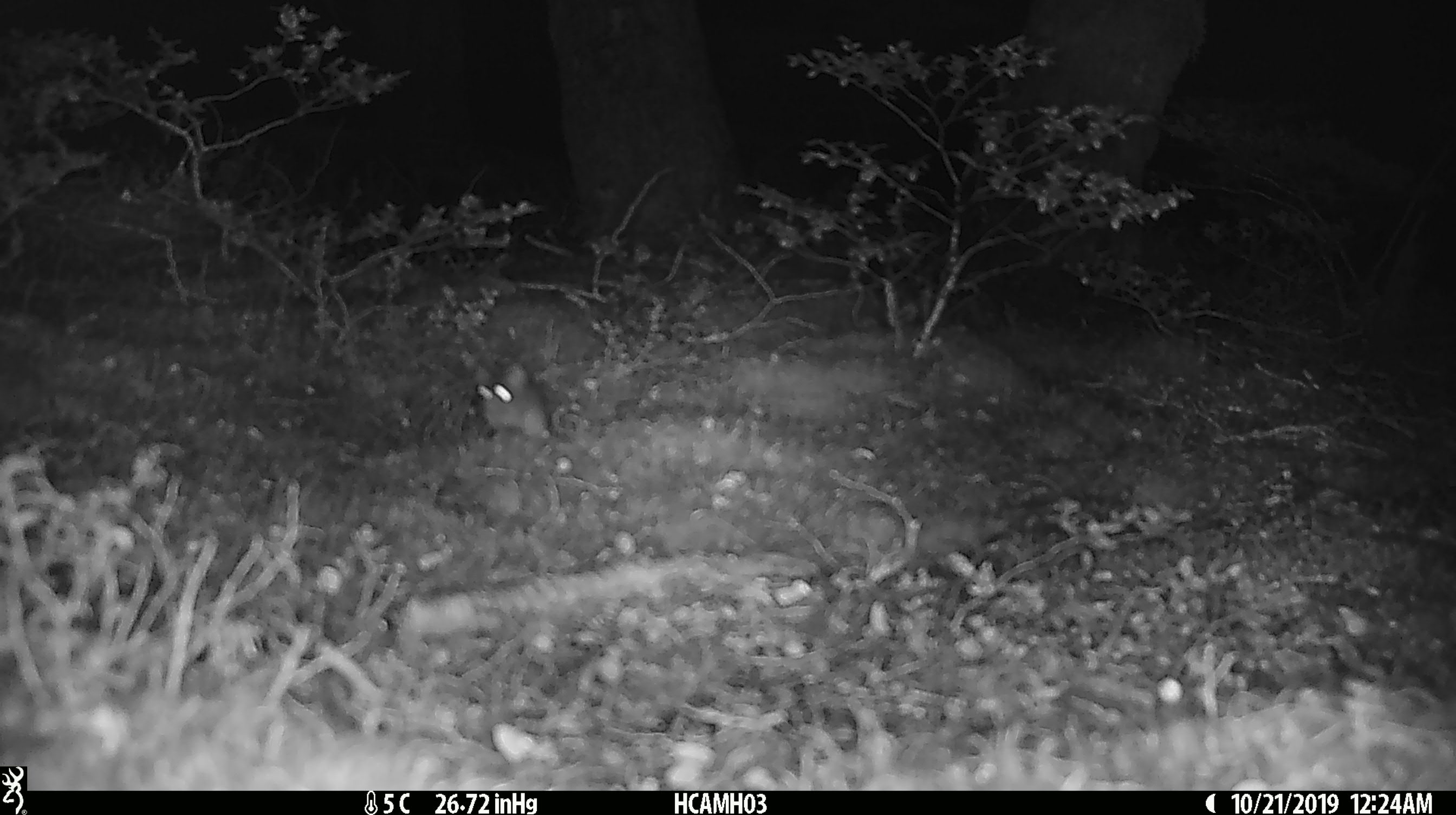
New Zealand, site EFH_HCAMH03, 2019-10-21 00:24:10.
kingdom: Animalia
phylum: Chordata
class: Mammalia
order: Rodentia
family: Muridae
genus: Mus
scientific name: Mus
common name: mouse